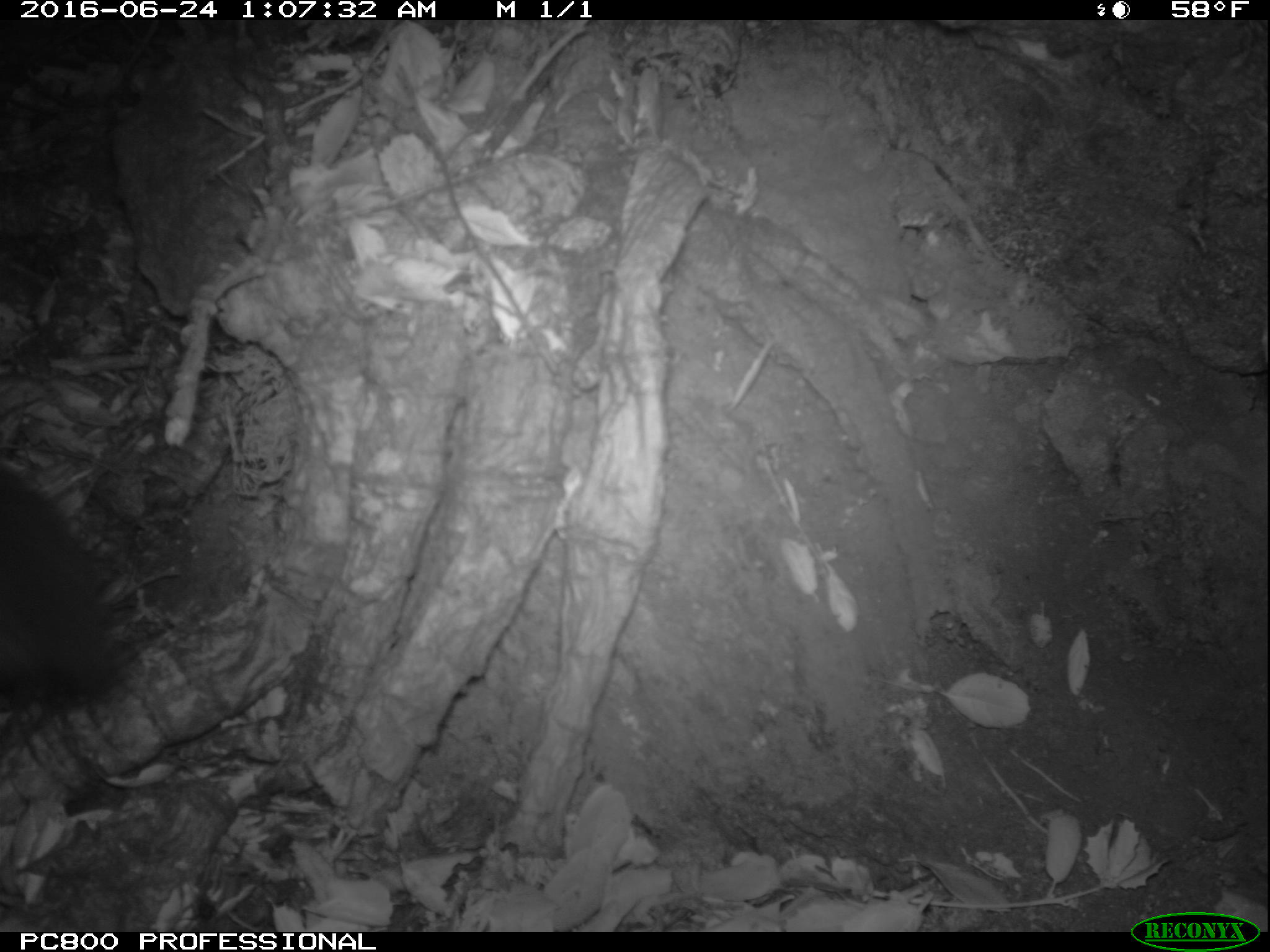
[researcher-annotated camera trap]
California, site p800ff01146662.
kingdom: Animalia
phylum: Chordata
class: Mammalia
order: Carnivora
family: Canidae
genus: Urocyon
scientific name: Urocyon littoralis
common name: island fox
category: fox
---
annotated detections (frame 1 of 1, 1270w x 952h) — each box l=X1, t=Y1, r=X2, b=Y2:
fox: l=0, t=484, r=120, b=716